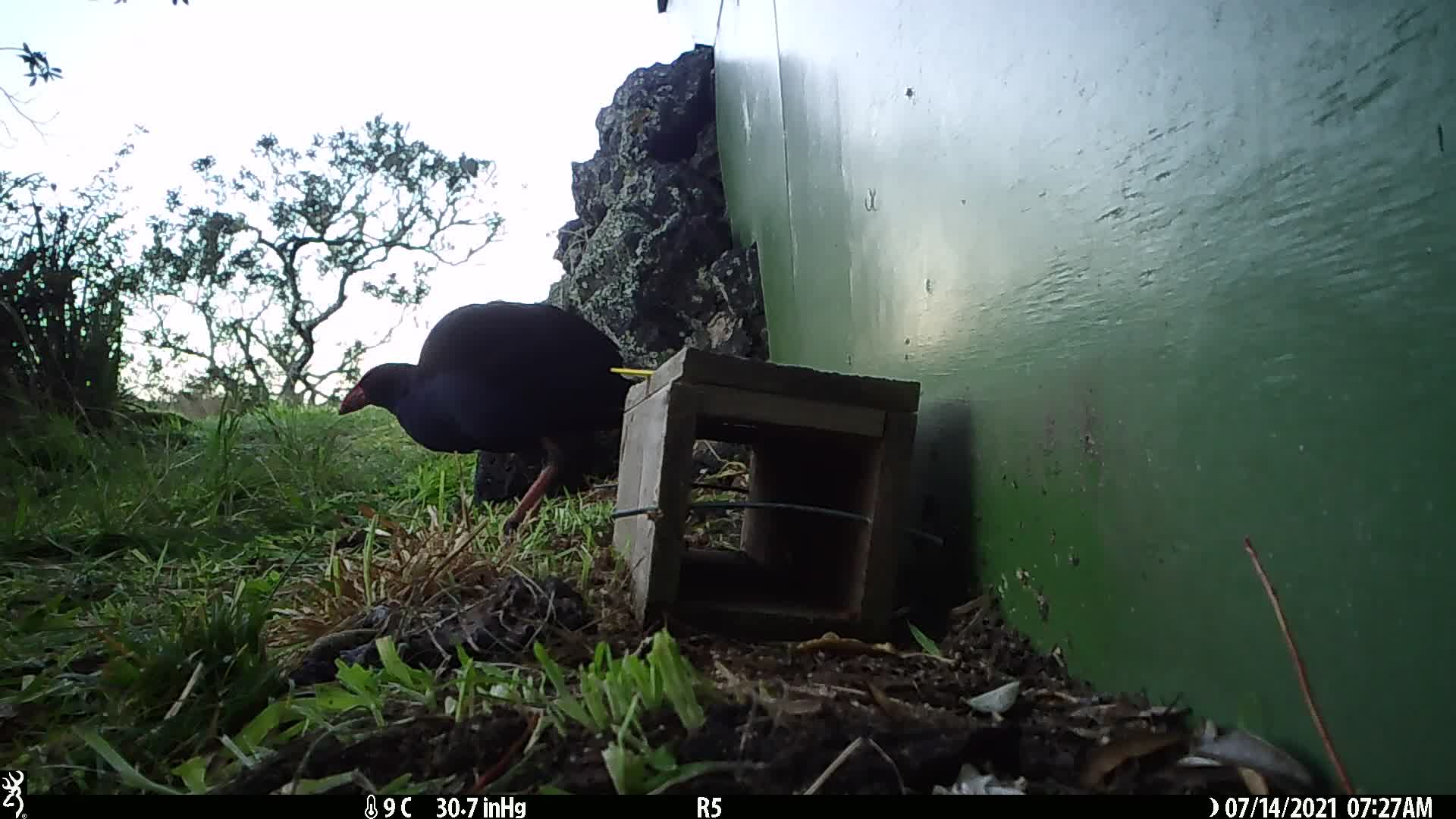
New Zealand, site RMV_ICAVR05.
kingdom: Animalia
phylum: Chordata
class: Aves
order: Gruiformes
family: Rallidae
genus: Porphyrio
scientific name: Porphyrio melanotus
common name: australasian swamphen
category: pukeko